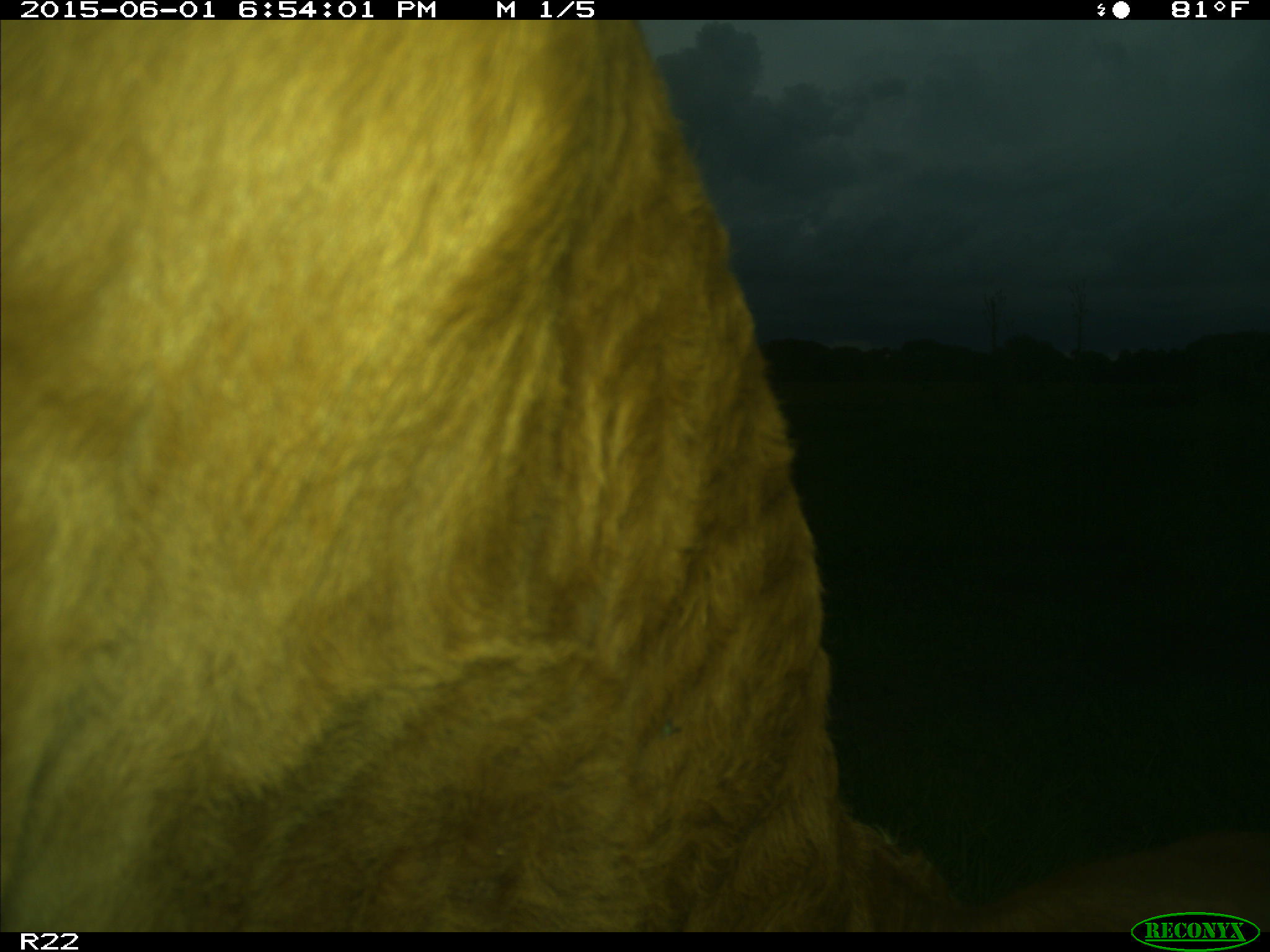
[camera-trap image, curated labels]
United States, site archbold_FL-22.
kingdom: Animalia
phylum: Chordata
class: Mammalia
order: Artiodactyla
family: Bovidae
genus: Bos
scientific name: Bos taurus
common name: domestic cow